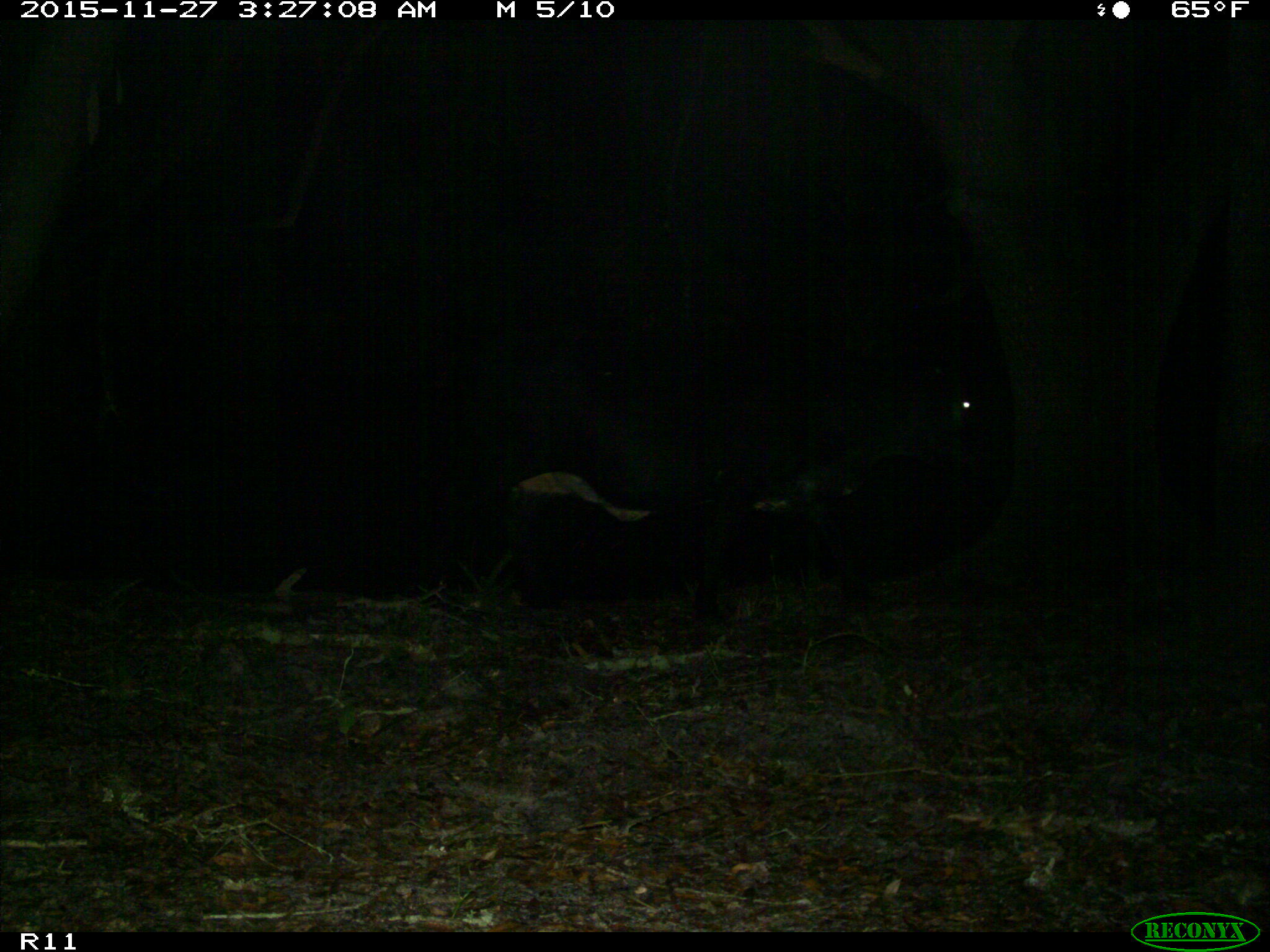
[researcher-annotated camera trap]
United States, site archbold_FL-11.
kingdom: Animalia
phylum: Chordata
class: Mammalia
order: Artiodactyla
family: Bovidae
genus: Bos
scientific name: Bos taurus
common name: domestic cow